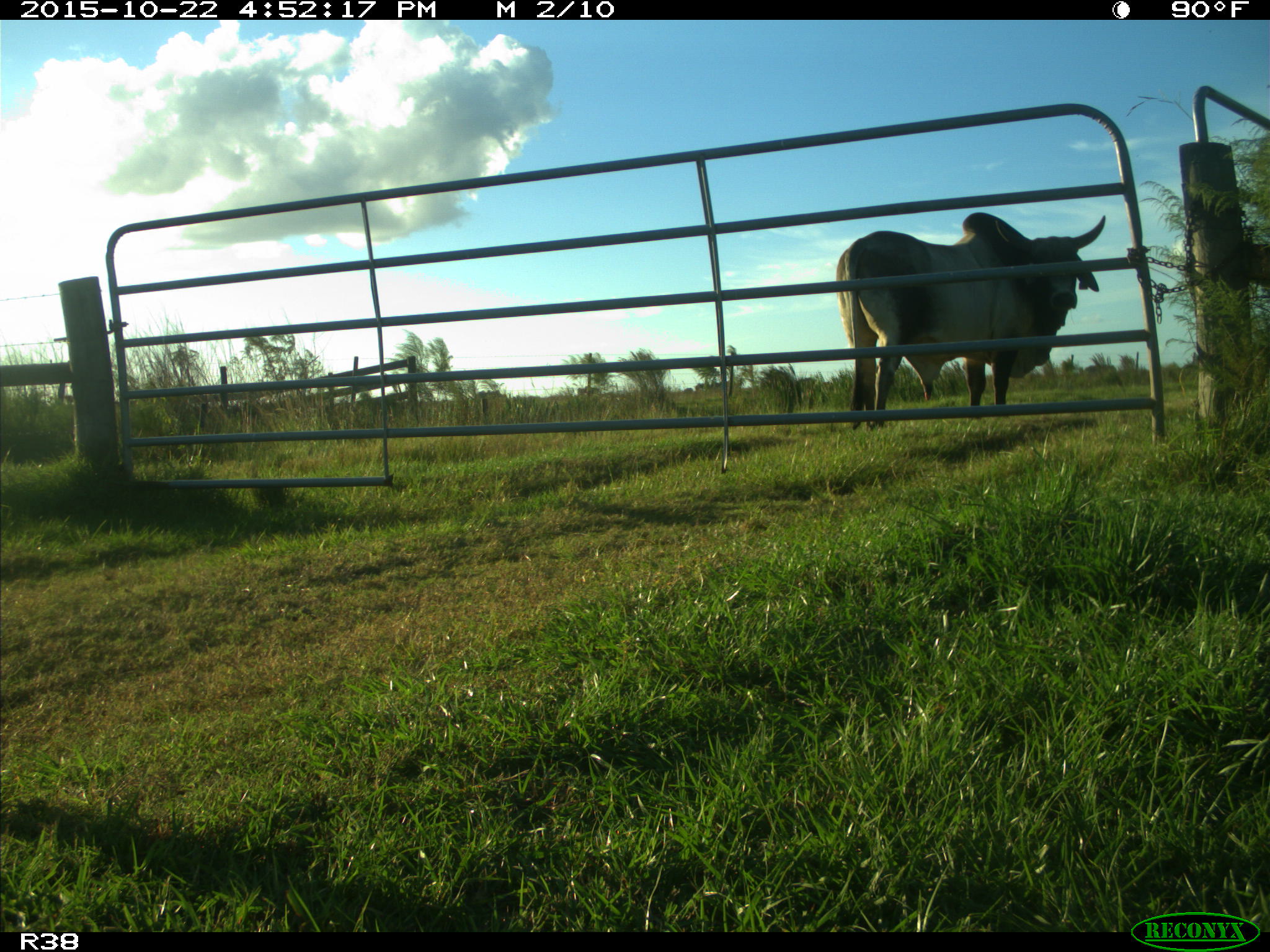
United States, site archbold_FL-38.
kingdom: Animalia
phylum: Chordata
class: Mammalia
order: Artiodactyla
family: Bovidae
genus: Bos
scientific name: Bos taurus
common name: domestic cow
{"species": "Bos taurus (domestic cow)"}